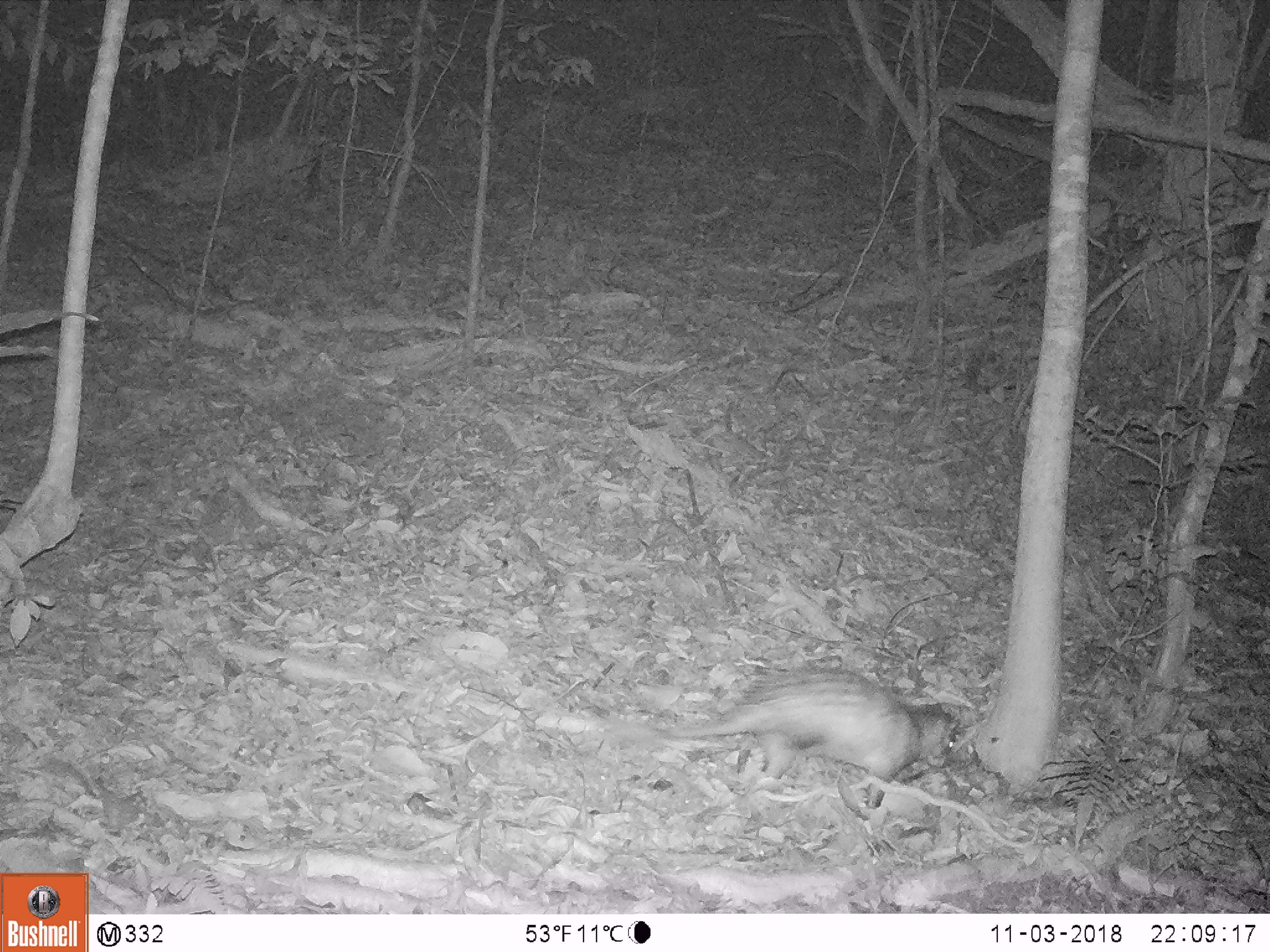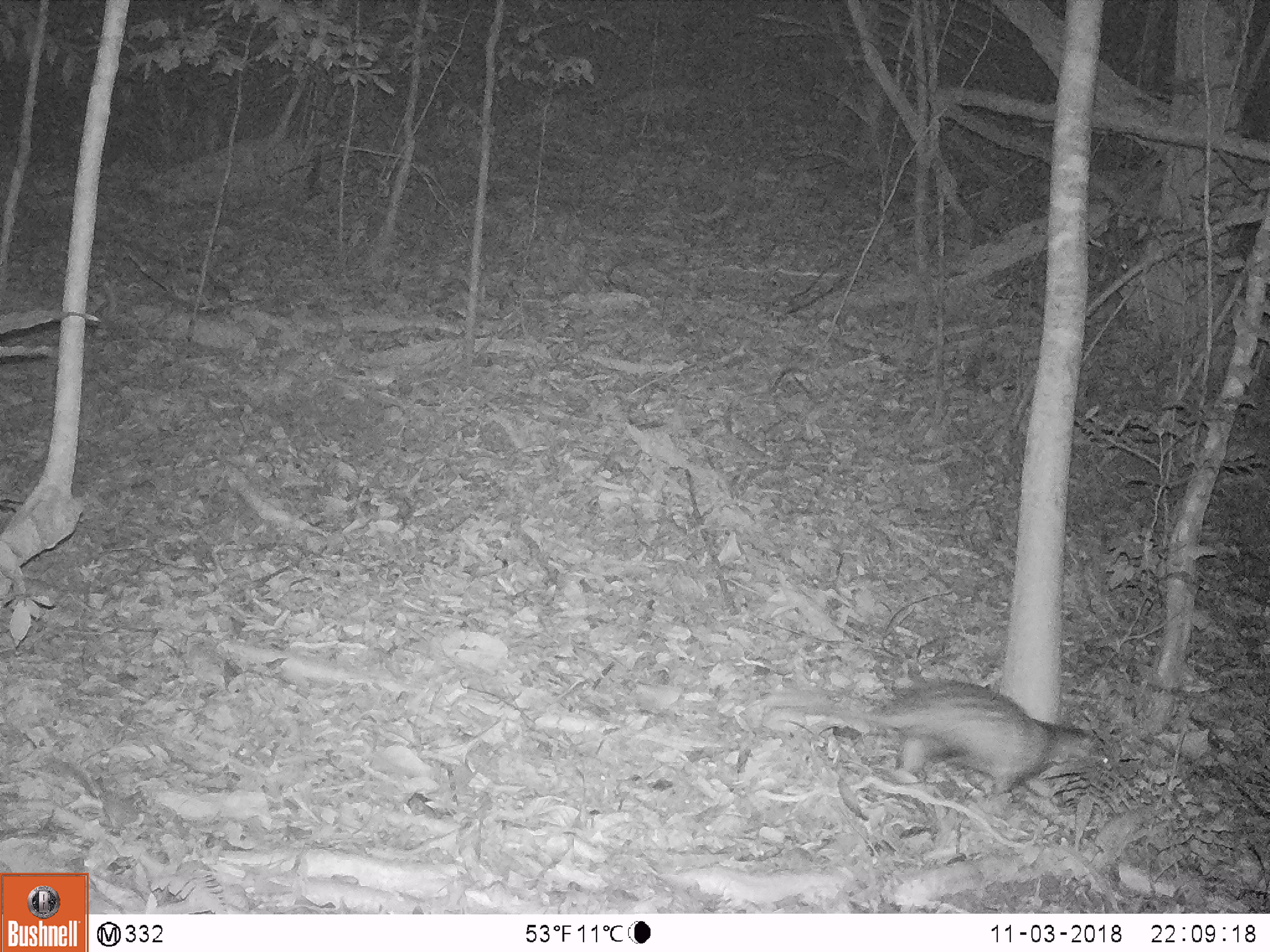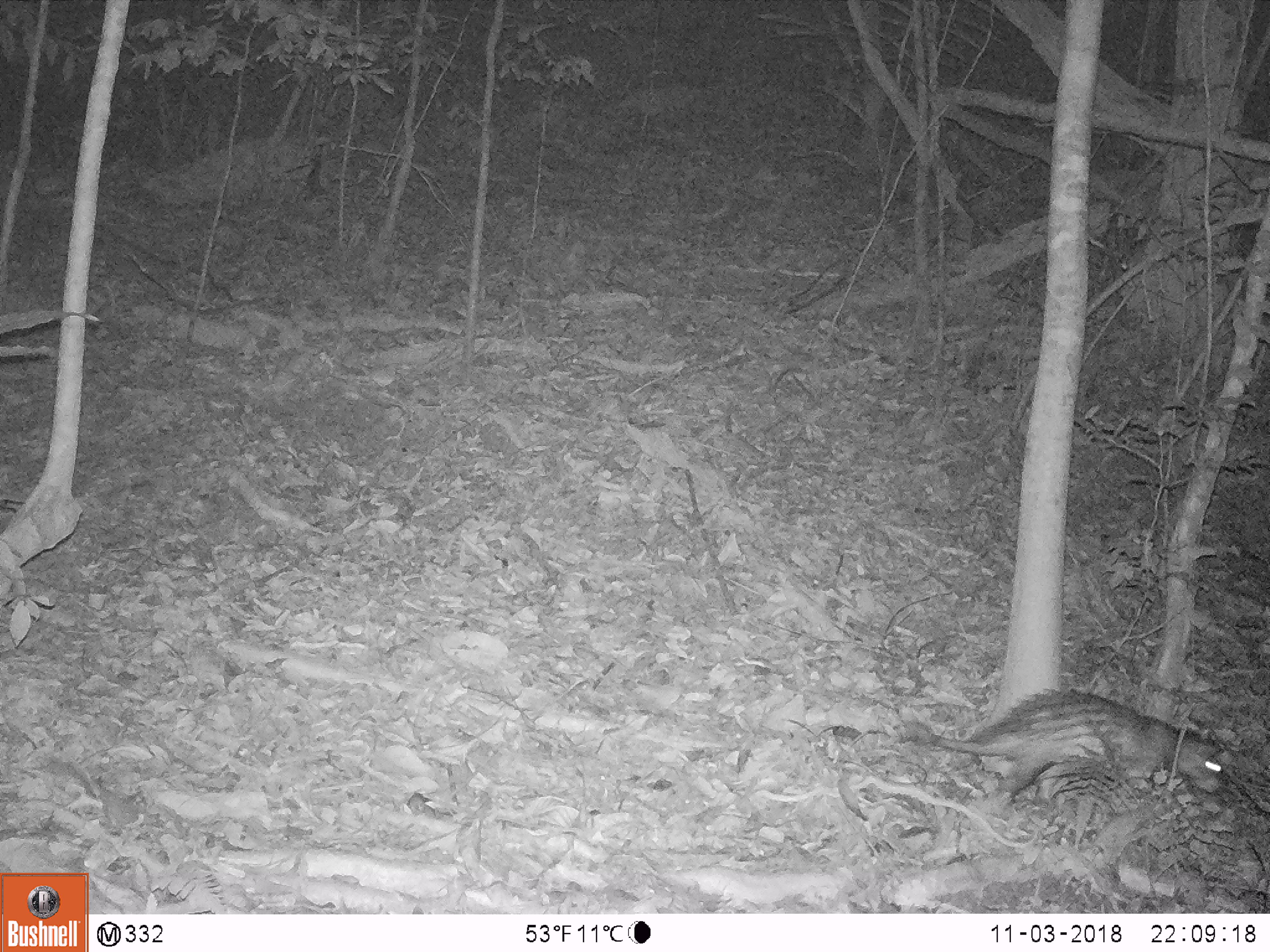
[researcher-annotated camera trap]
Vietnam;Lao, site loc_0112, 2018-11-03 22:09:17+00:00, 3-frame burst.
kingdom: Animalia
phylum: Chordata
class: Mammalia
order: Rodentia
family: Hystricidae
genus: Atherurus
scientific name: Atherurus macrourus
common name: asiatic brush-tailed porcupine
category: asiatic brush tailed porcupine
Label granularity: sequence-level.